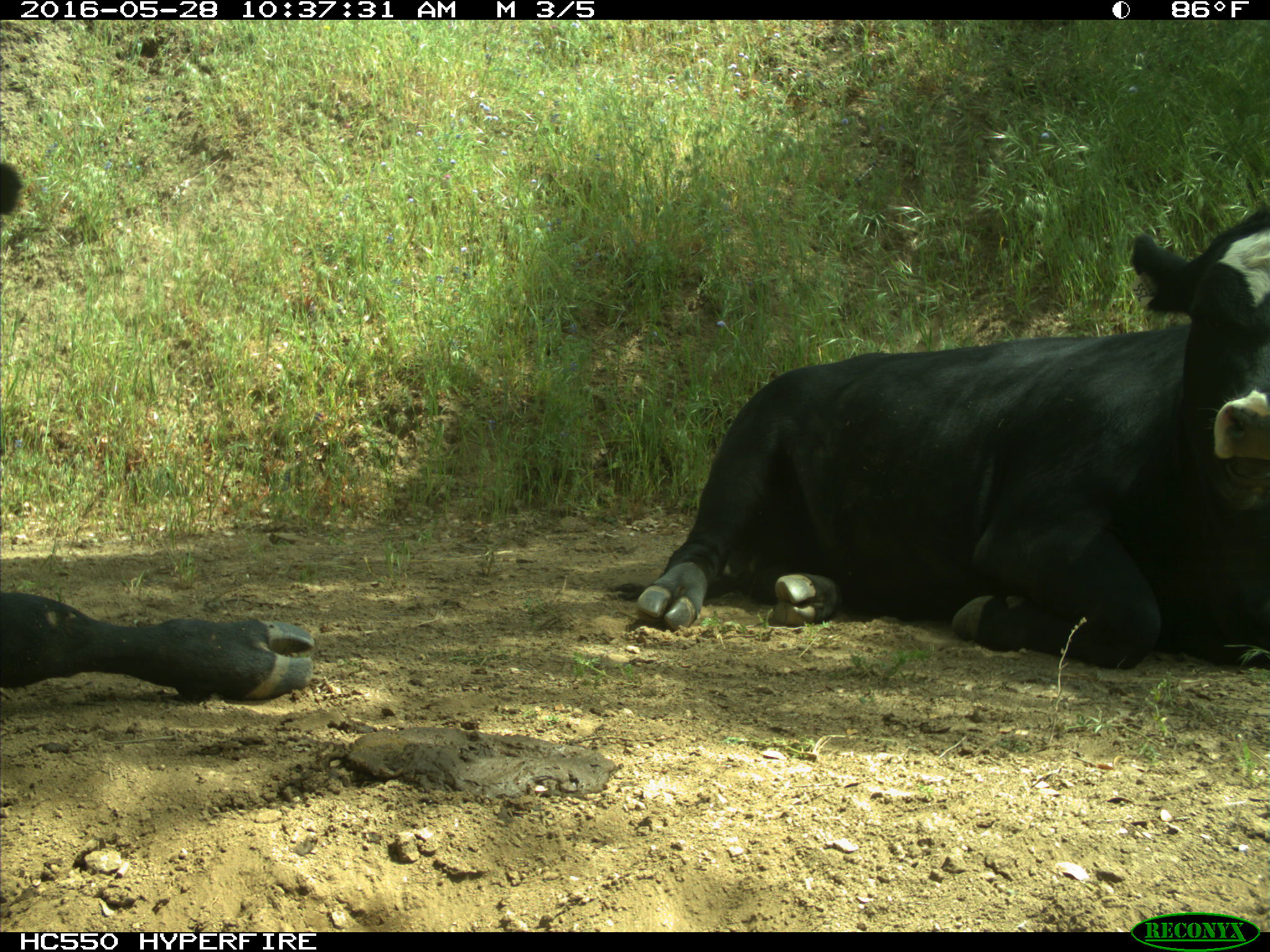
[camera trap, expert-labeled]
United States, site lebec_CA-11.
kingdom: Animalia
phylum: Chordata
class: Mammalia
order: Artiodactyla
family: Bovidae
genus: Bos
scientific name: Bos taurus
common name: domestic cow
Bos taurus (domestic cow).